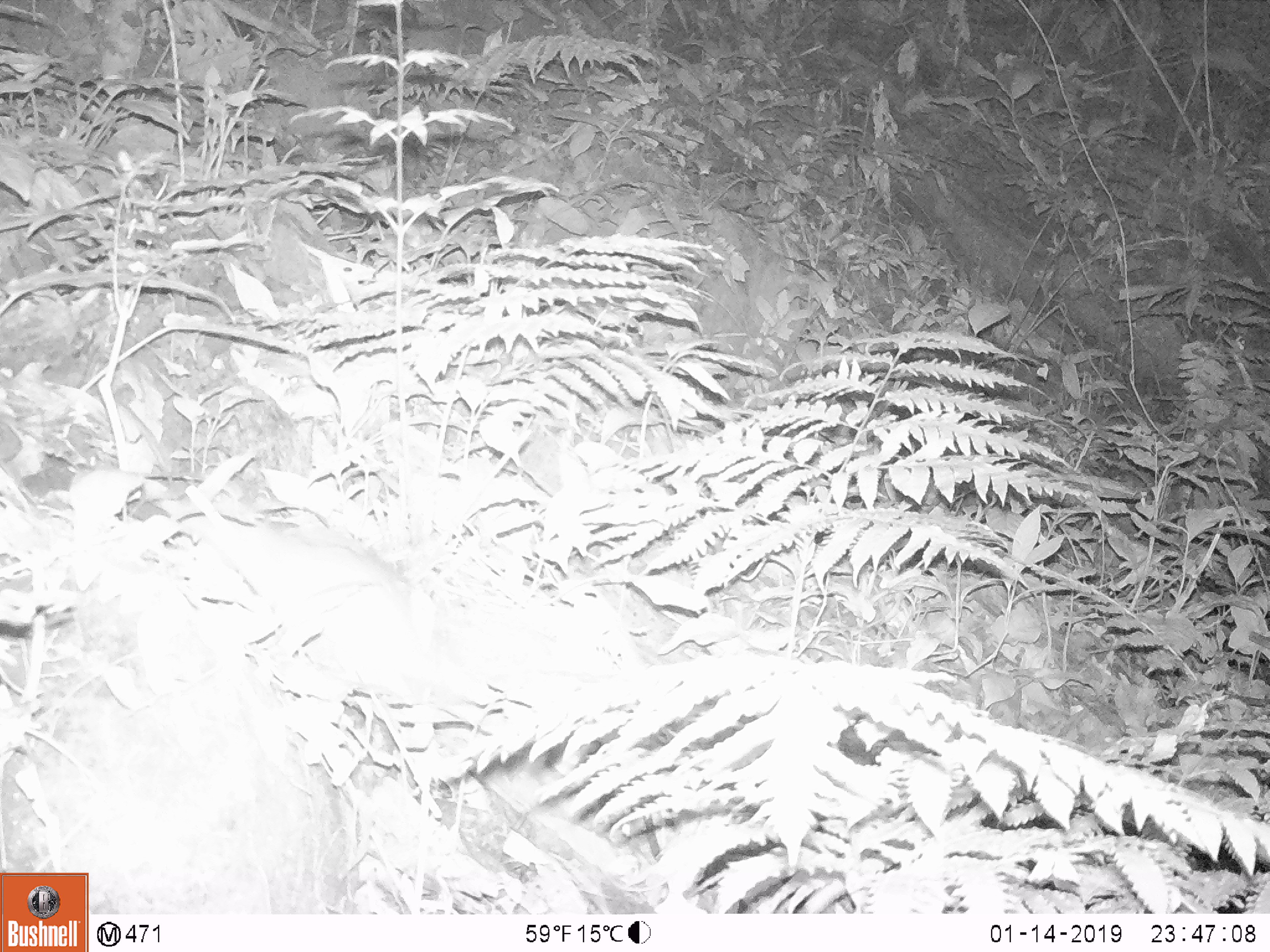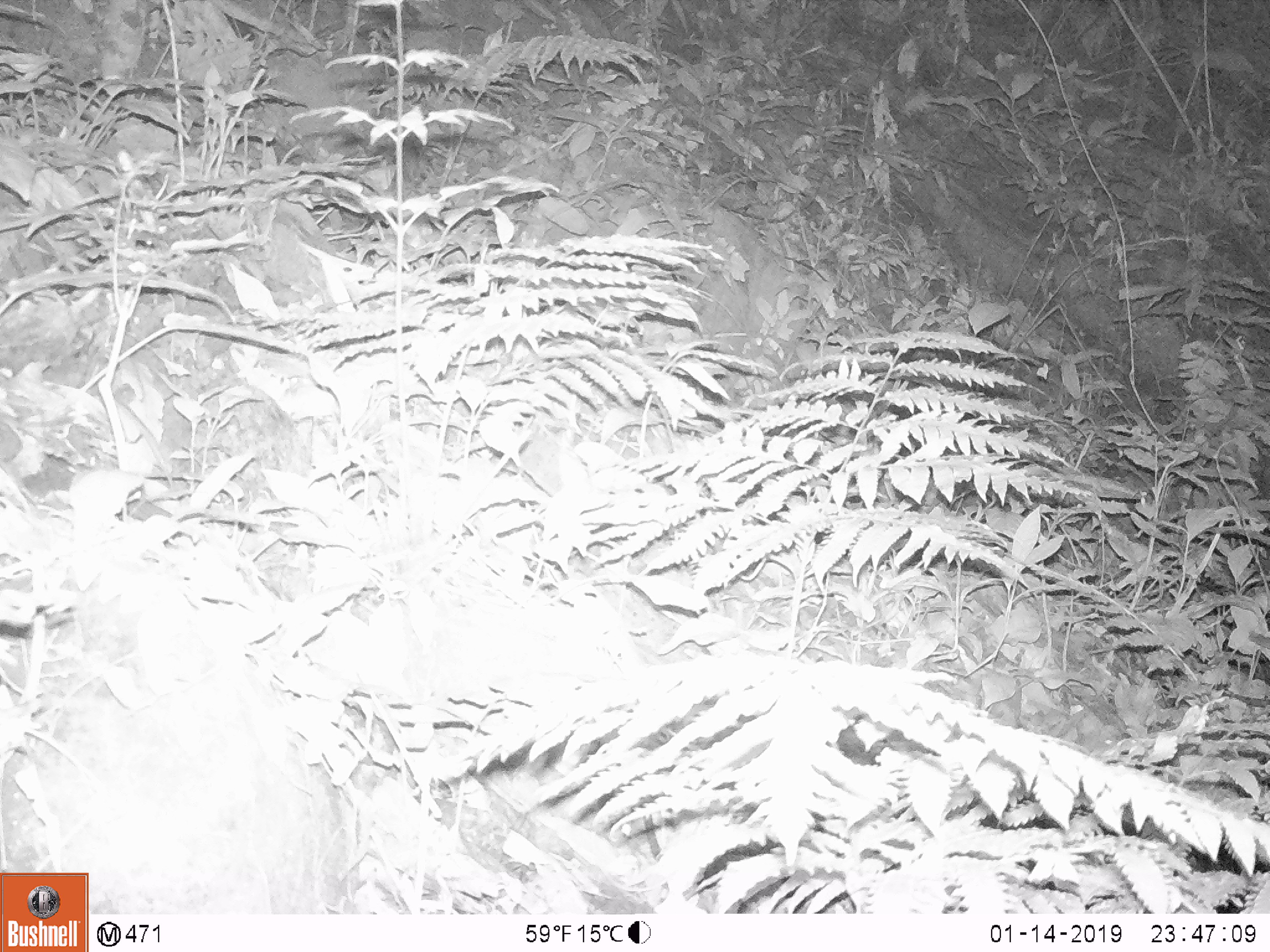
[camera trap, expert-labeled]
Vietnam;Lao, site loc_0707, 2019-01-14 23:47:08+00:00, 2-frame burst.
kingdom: Animalia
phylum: Chordata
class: Mammalia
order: Rodentia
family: Muridae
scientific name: Muridae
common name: old-world mice and rats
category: unidentified murid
Unidentified murid (old-world mice and rats) (Muridae). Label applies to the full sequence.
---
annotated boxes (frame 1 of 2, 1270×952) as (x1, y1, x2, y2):
unidentified murid: (186, 516, 473, 701)